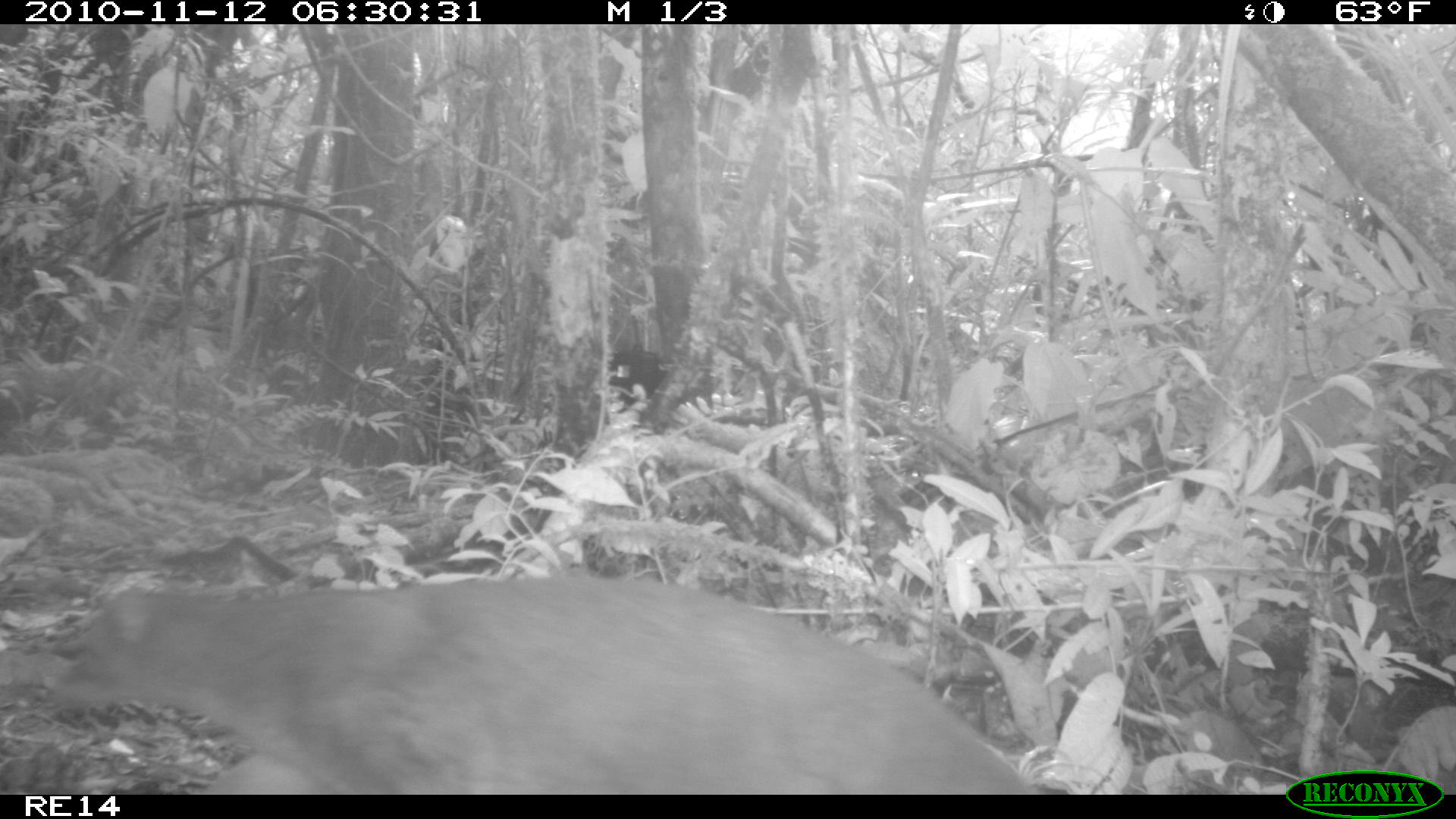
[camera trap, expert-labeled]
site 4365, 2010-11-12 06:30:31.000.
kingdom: Animalia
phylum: Chordata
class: Mammalia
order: Carnivora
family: Eupleridae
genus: Eupleres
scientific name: Eupleres goudotii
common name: falanouc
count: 1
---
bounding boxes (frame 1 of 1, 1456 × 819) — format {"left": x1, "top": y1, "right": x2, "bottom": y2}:
eupleres goudotii: {"left": 51, "top": 574, "right": 1029, "bottom": 791}